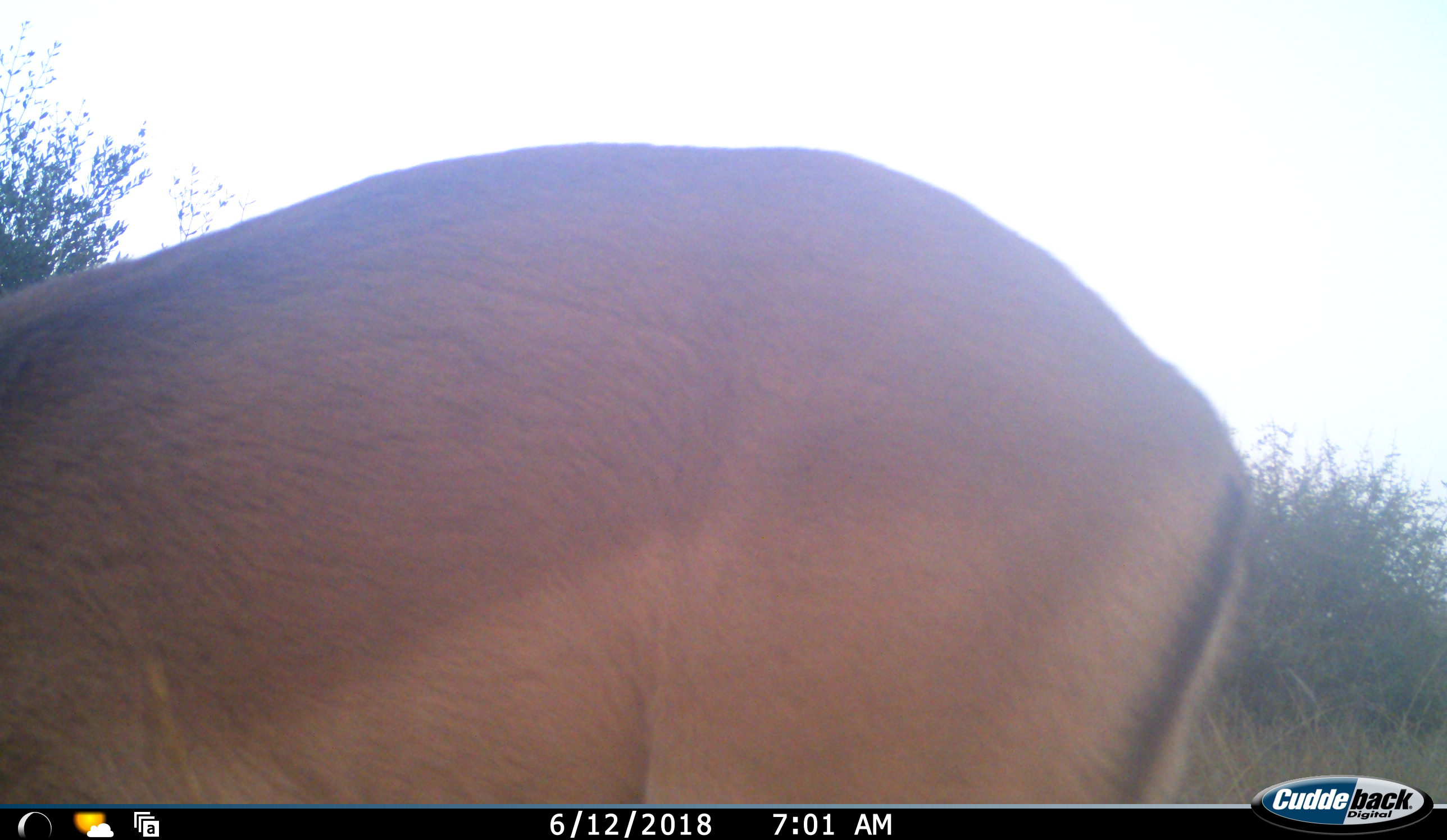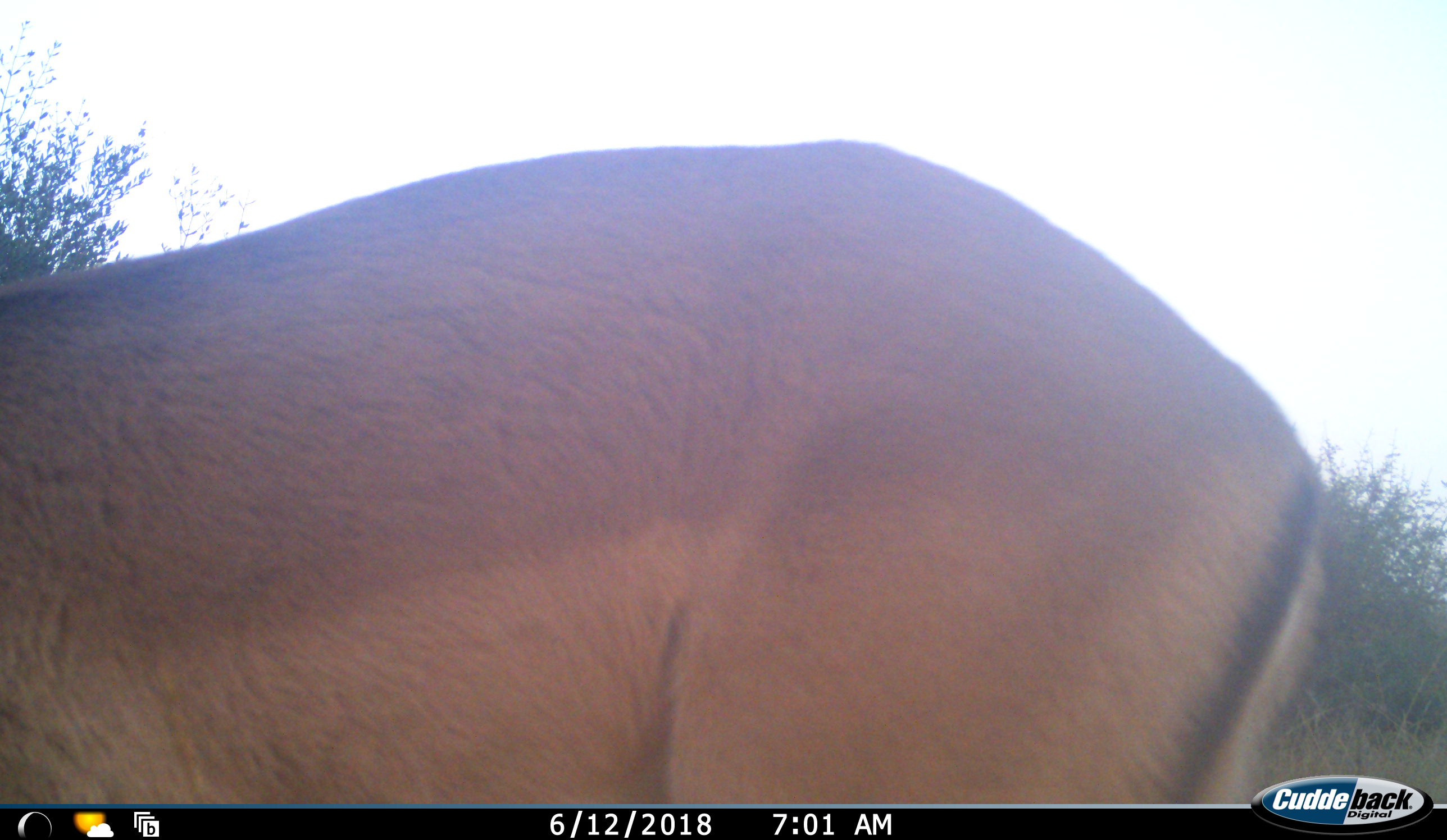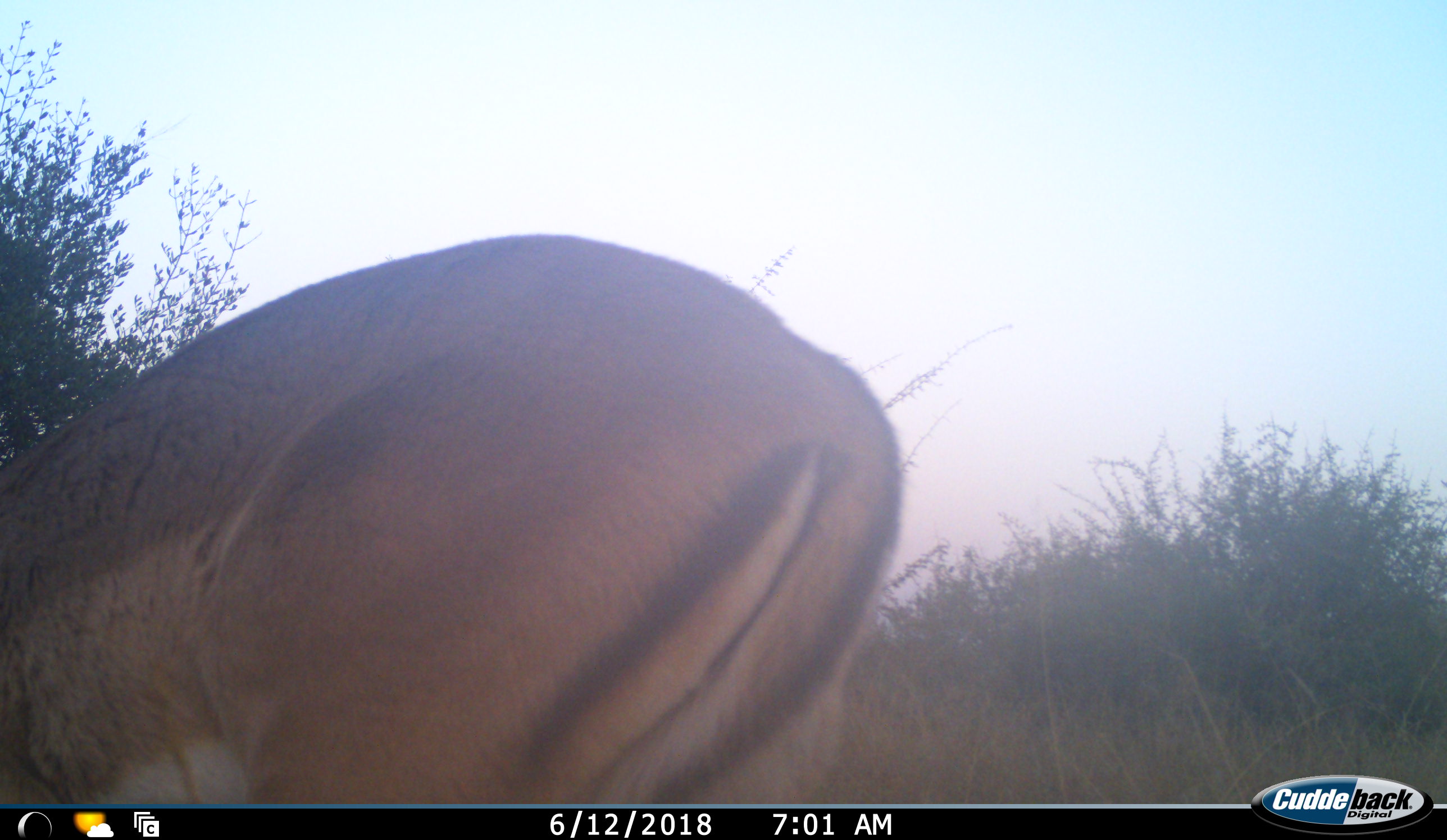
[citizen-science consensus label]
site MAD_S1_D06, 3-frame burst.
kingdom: Animalia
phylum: Chordata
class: Mammalia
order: Artiodactyla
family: Bovidae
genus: Aepyceros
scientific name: Aepyceros melampus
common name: impala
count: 1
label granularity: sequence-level